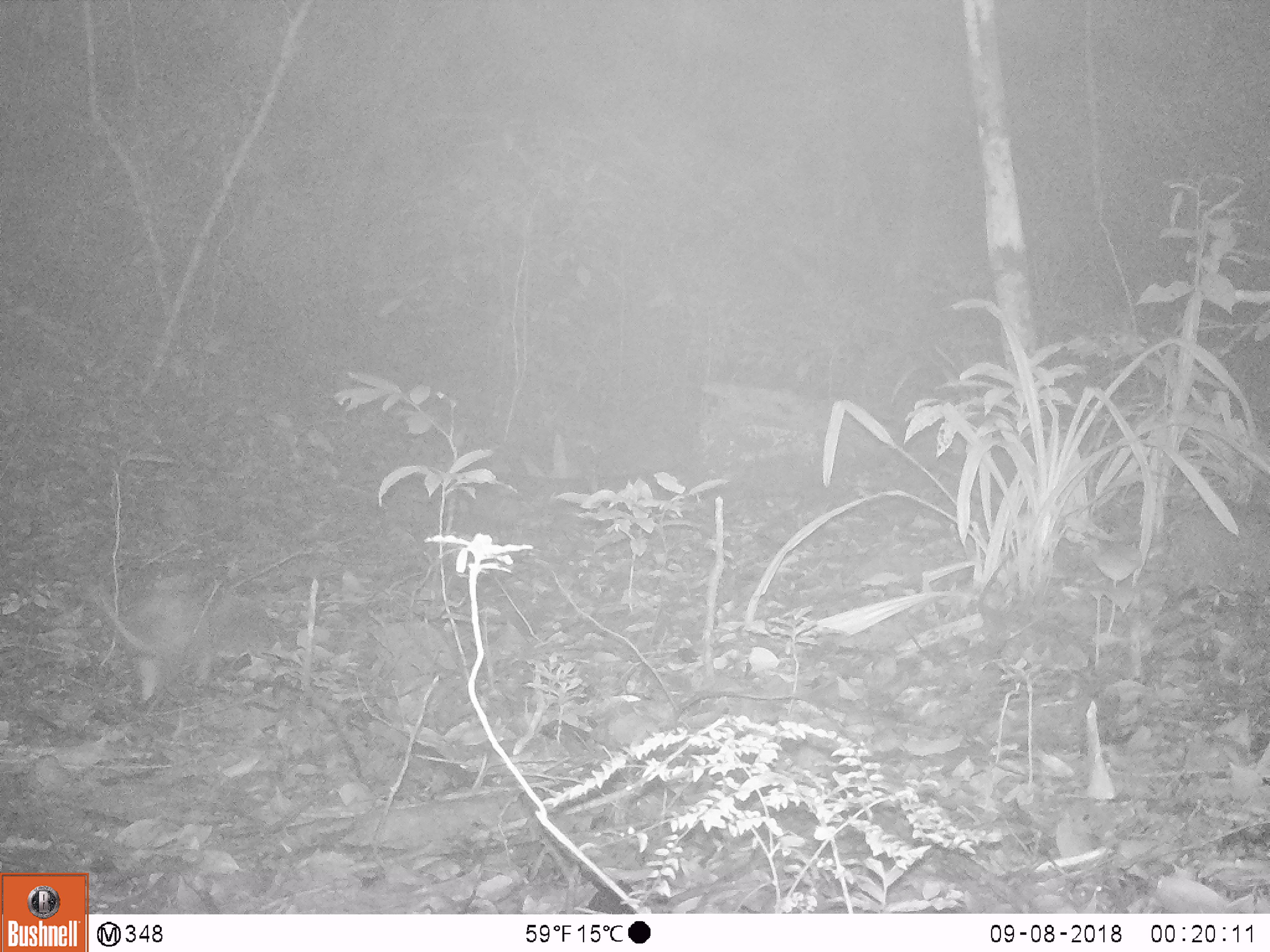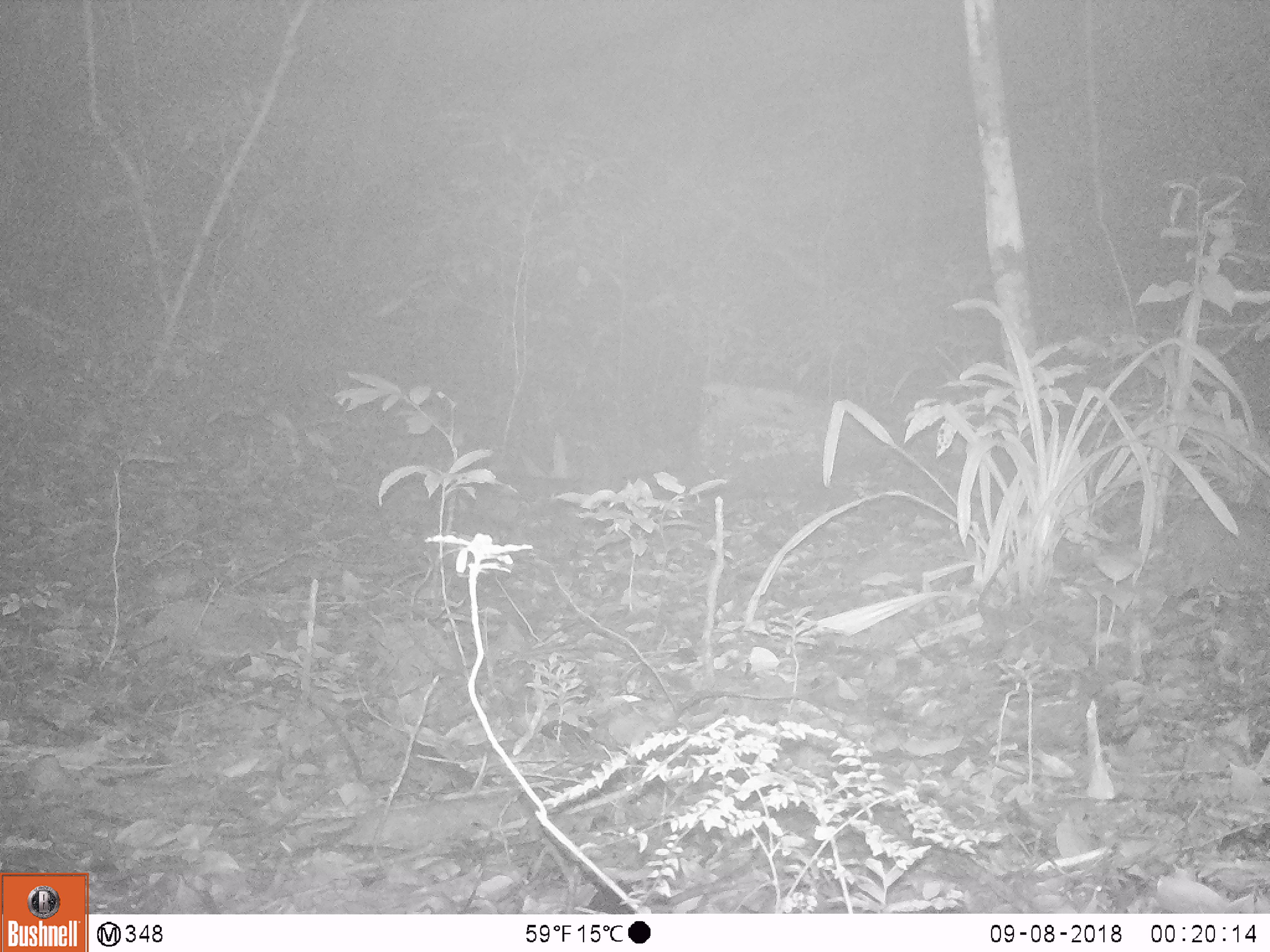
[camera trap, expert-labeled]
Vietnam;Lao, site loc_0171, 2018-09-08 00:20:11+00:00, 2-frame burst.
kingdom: Animalia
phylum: Chordata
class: Mammalia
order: Rodentia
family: Hystricidae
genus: Atherurus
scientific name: Atherurus macrourus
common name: asiatic brush-tailed porcupine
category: asiatic brush tailed porcupine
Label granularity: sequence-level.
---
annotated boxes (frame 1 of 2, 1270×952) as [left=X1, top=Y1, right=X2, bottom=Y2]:
asiatic brush tailed porcupine: [left=89, top=572, right=214, bottom=703]